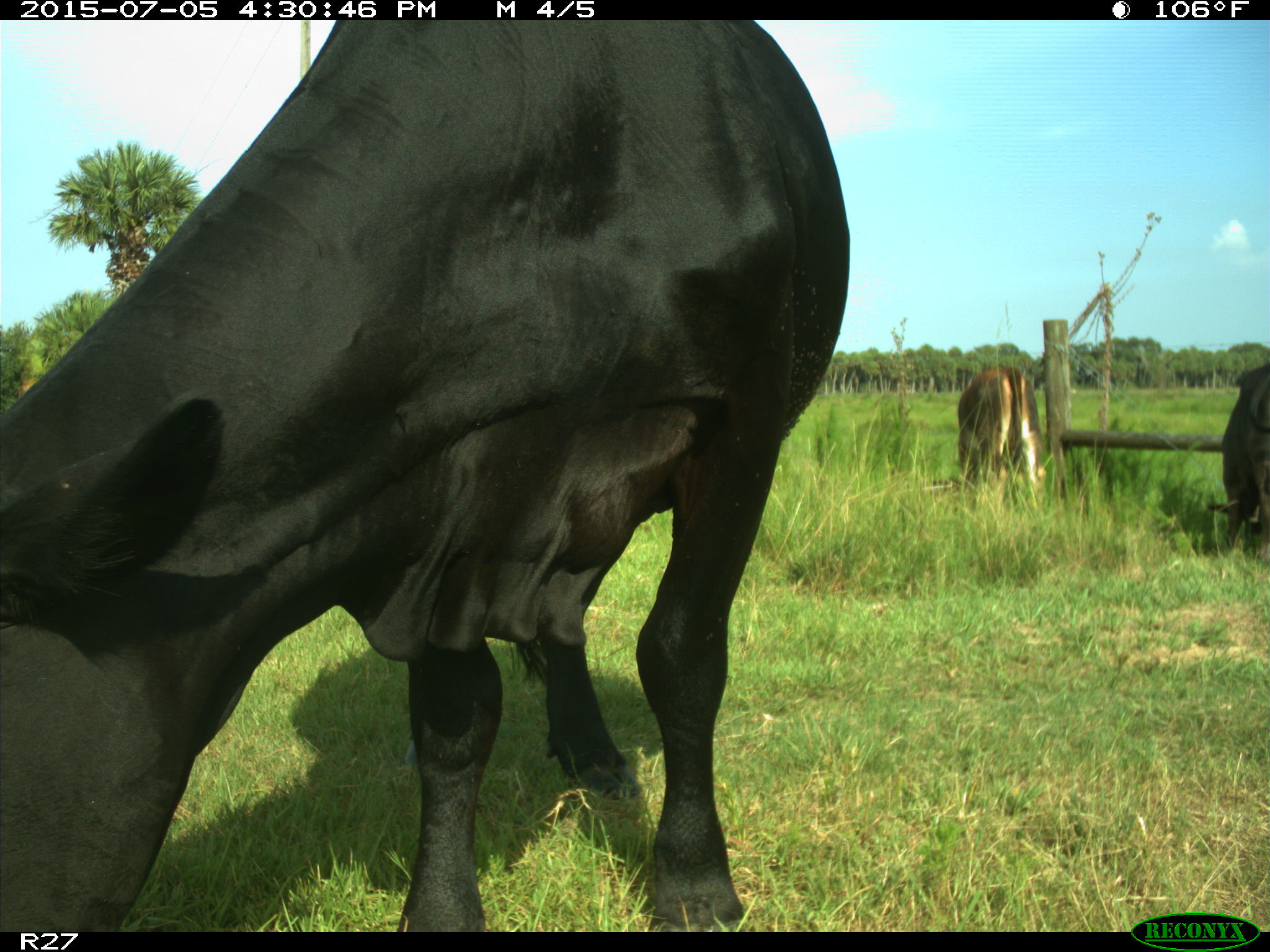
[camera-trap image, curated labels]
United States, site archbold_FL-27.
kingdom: Animalia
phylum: Chordata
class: Mammalia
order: Artiodactyla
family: Bovidae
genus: Bos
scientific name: Bos taurus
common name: domestic cow